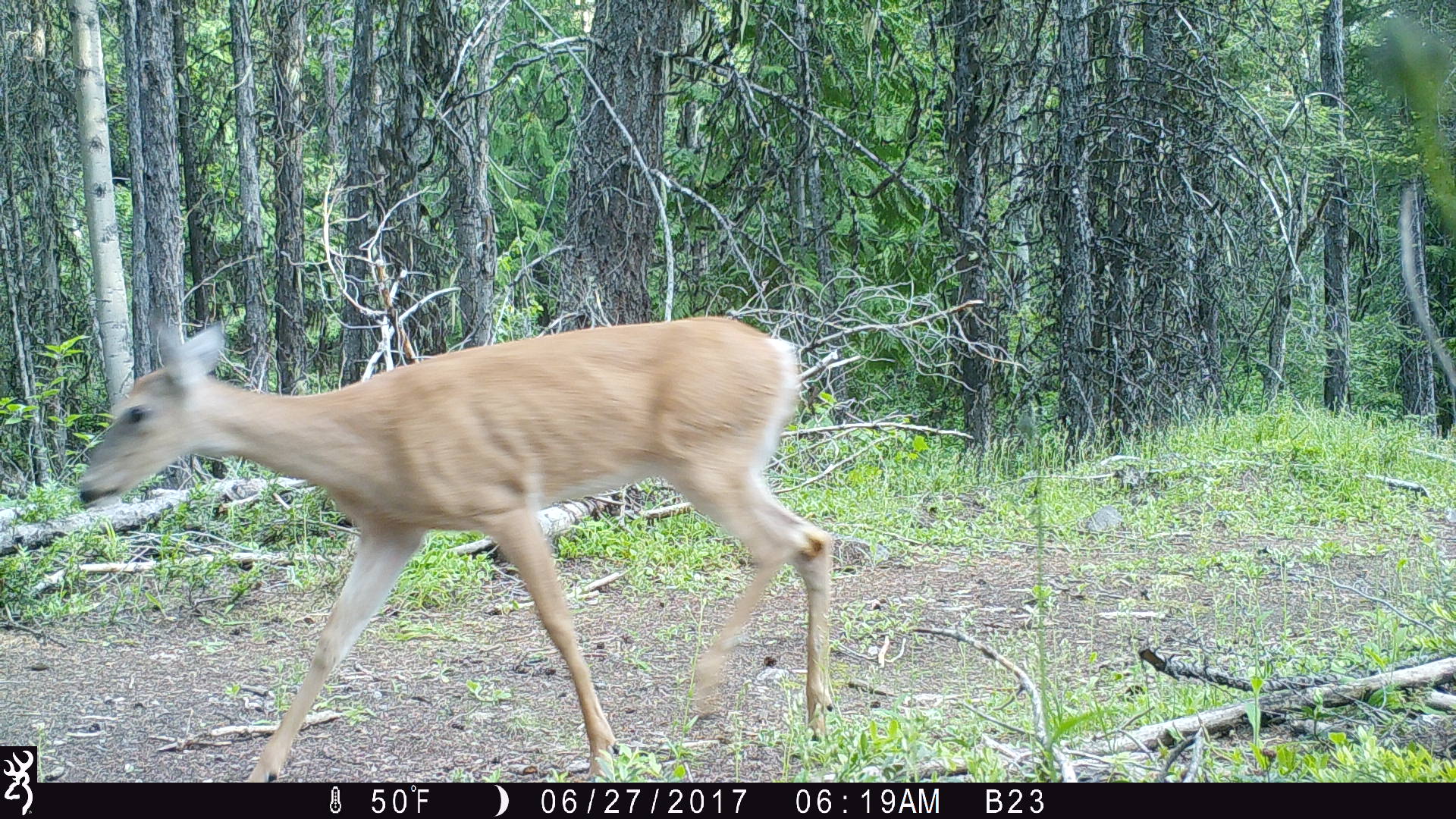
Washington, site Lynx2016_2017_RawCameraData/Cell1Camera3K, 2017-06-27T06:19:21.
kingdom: Animalia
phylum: Chordata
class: Mammalia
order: Artiodactyla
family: Cervidae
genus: Odocoileus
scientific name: Odocoileus virginianus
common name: white-tailed deer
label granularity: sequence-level